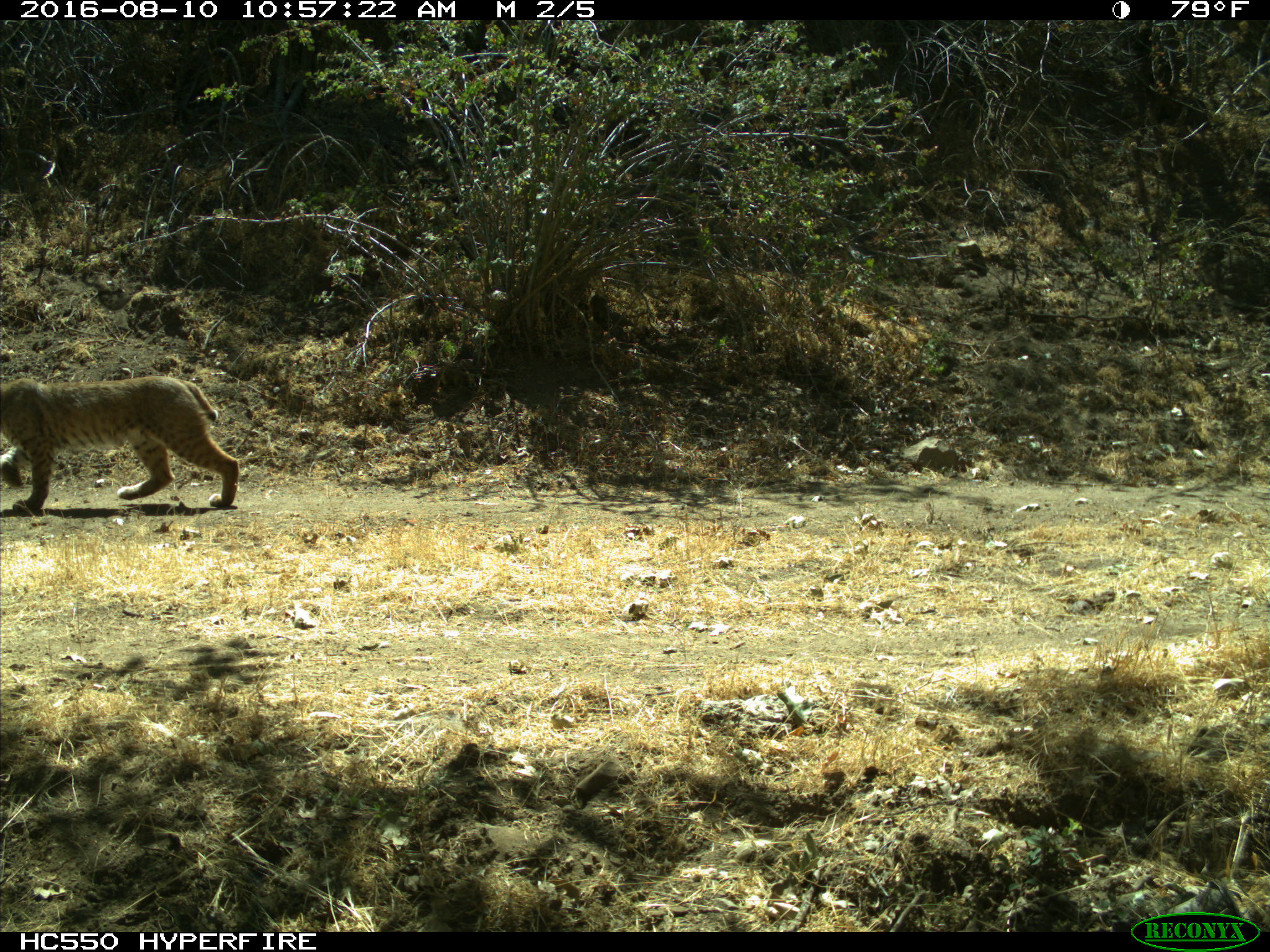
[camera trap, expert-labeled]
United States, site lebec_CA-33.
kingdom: Animalia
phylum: Chordata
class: Mammalia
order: Carnivora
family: Felidae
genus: Lynx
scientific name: Lynx rufus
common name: bobcat